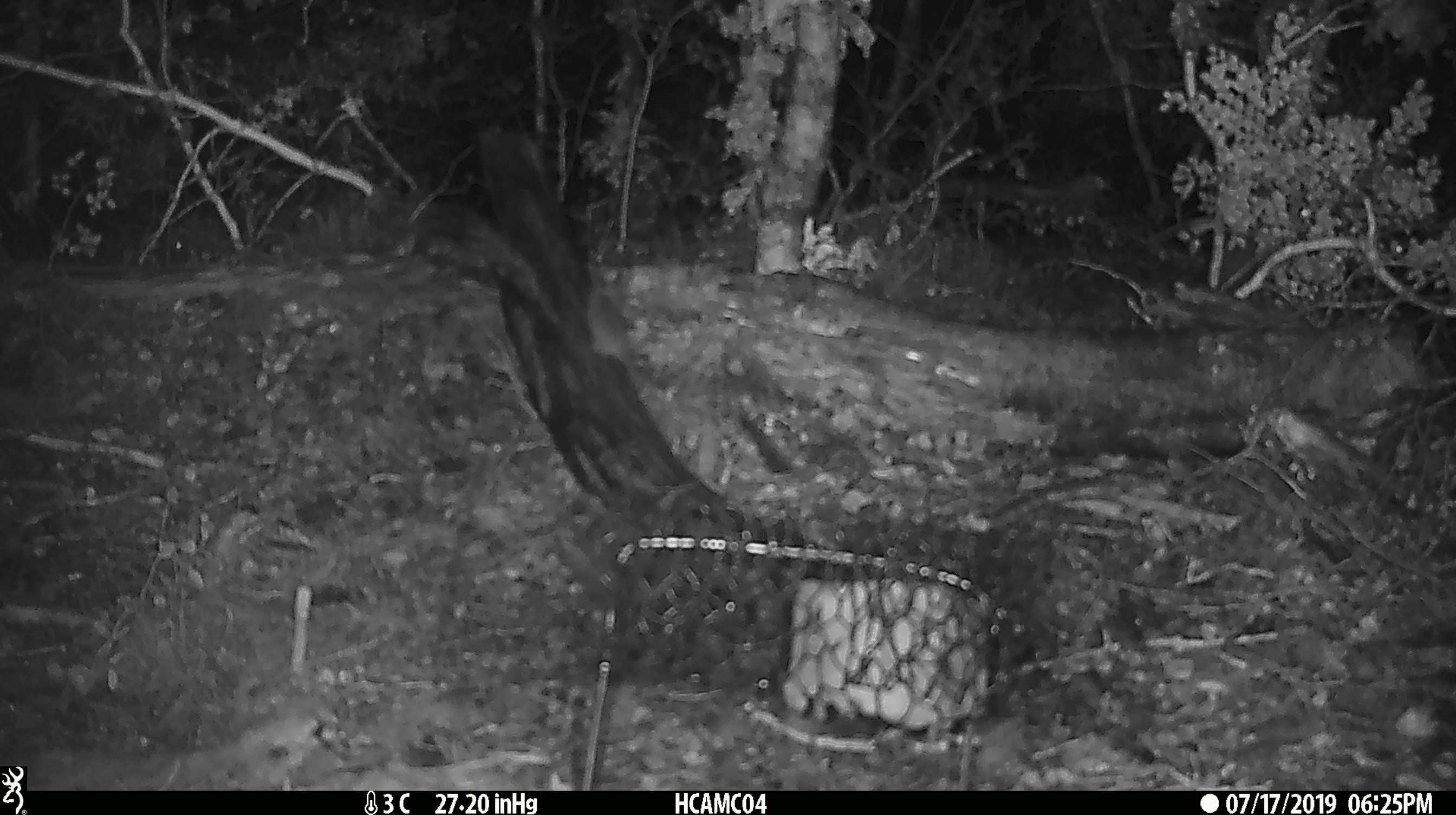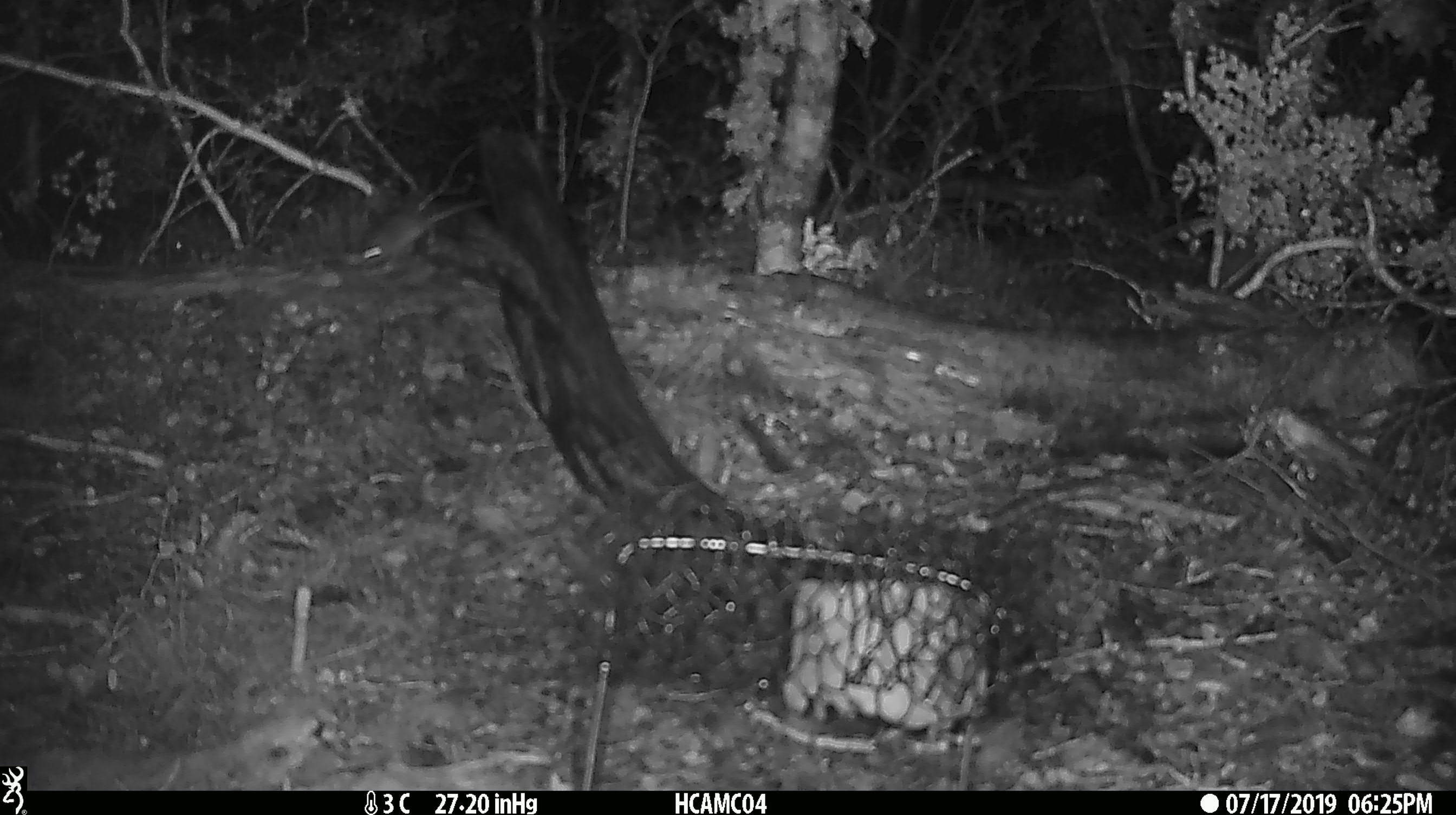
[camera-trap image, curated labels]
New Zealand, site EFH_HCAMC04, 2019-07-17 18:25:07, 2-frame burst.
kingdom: Animalia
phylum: Chordata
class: Mammalia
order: Rodentia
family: Muridae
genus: Mus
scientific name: Mus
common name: mouse